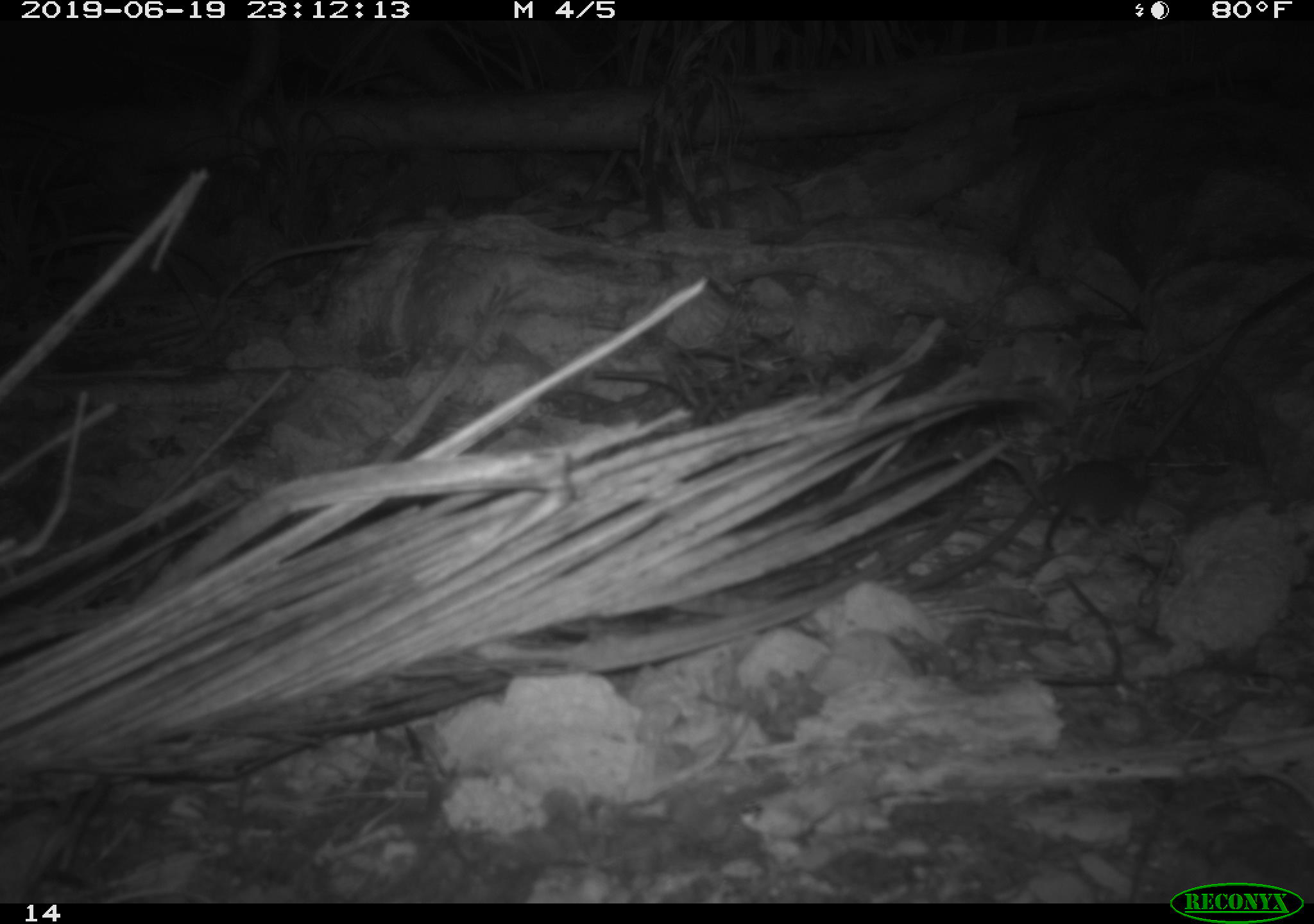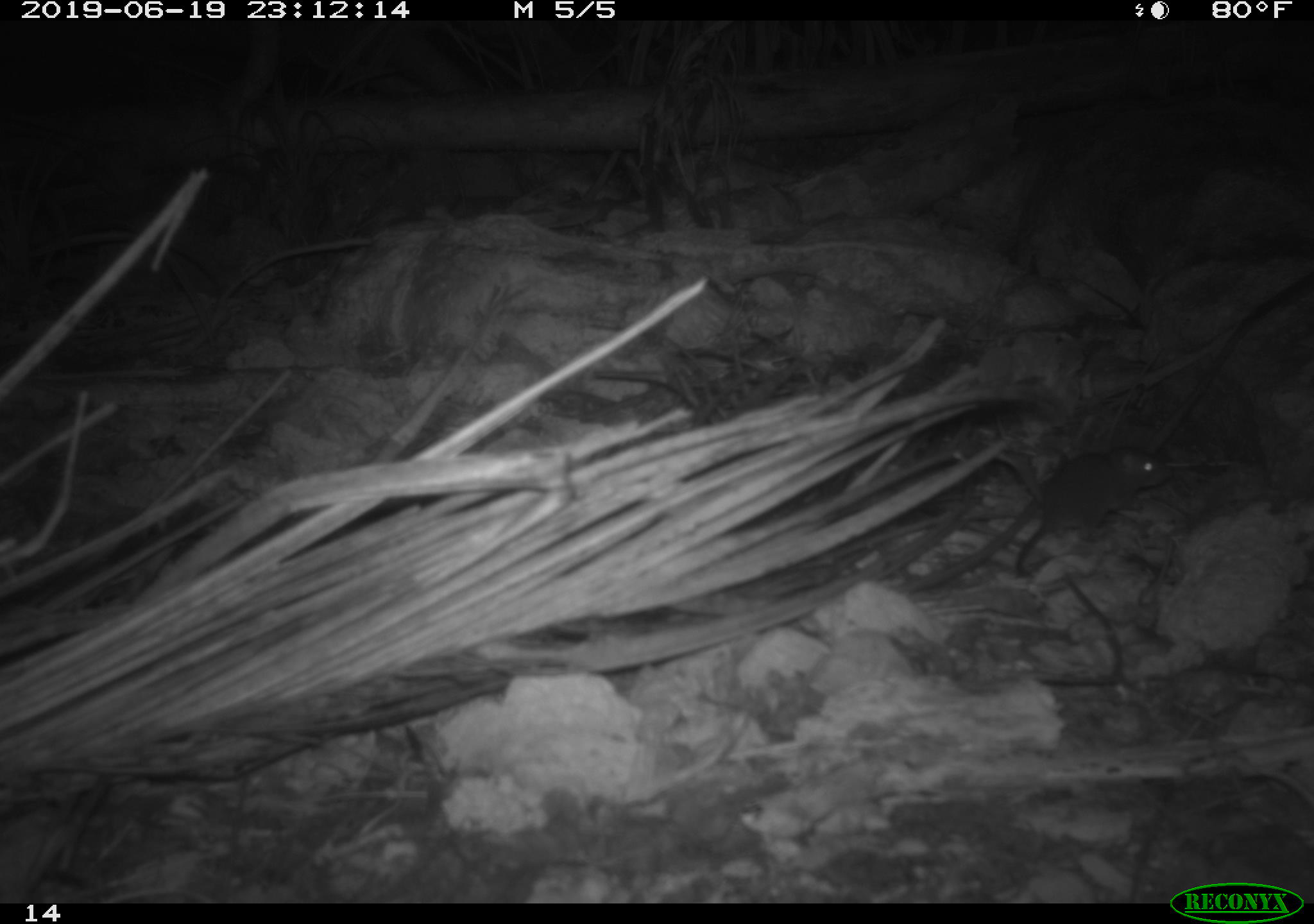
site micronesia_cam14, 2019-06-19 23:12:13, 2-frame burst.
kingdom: Animalia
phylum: Chordata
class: Mammalia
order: Rodentia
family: Muridae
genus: Rattus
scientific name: Rattus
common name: rat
Rat (Rattus).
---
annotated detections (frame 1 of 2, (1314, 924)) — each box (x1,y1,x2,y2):
rat: (1013,434,1166,569)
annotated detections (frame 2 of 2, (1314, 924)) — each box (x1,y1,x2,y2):
rat: (905,442,1169,582)